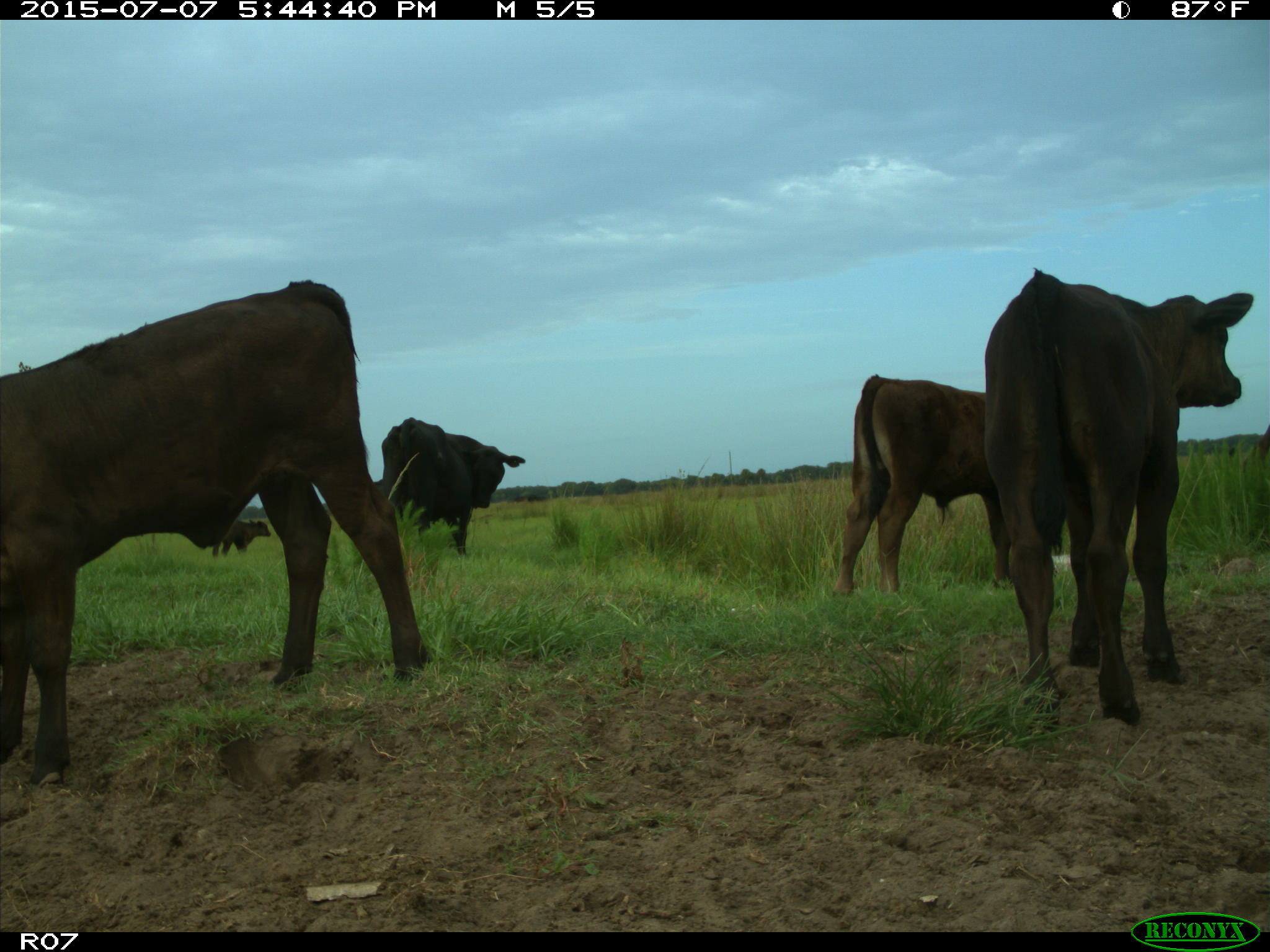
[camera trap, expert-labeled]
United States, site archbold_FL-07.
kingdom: Animalia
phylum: Chordata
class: Mammalia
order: Artiodactyla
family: Bovidae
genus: Bos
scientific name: Bos taurus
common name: domestic cow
Bos taurus (domestic cow).